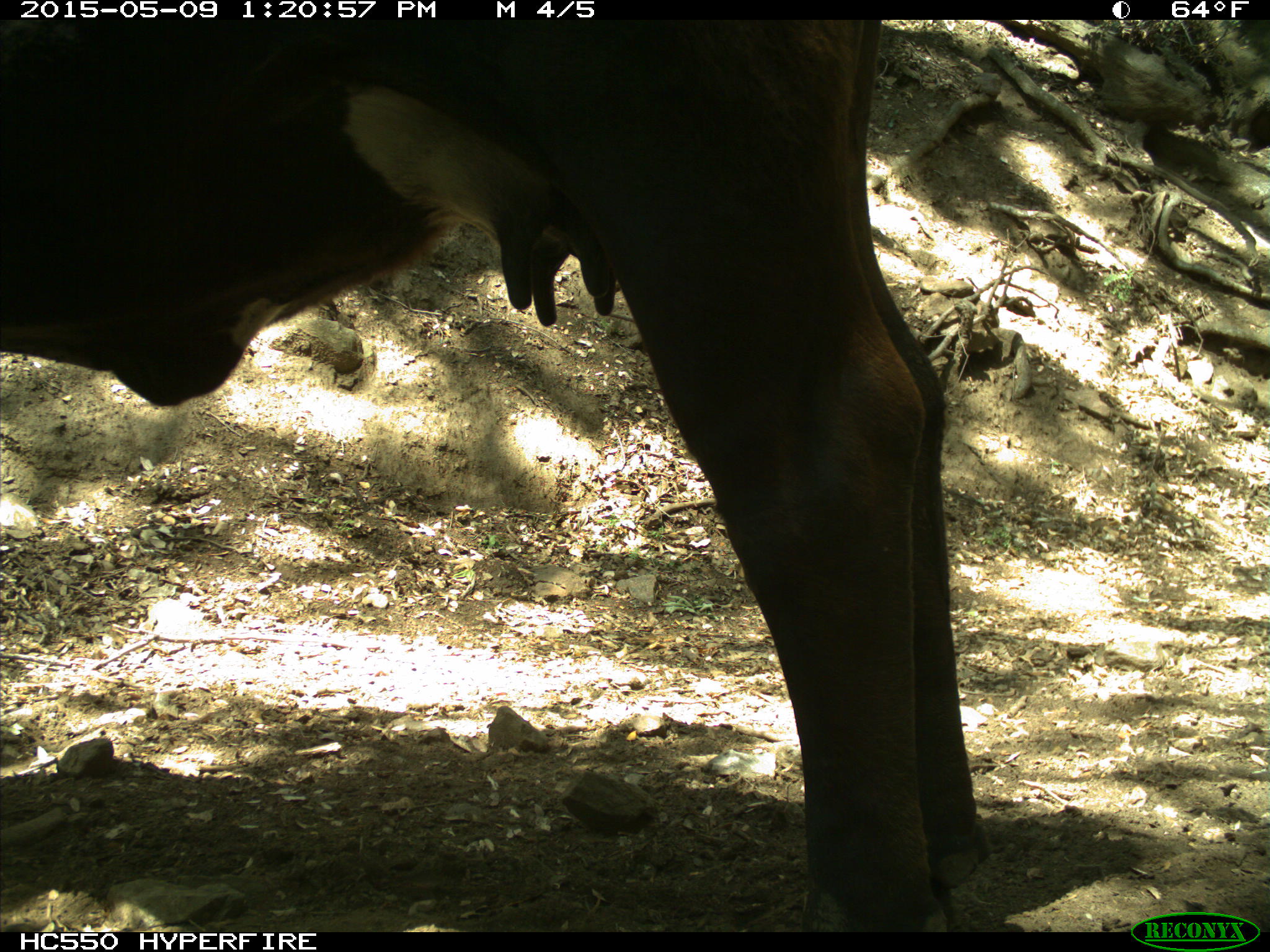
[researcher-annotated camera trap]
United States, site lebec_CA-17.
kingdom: Animalia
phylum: Chordata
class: Mammalia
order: Artiodactyla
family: Bovidae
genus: Bos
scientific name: Bos taurus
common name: domestic cow